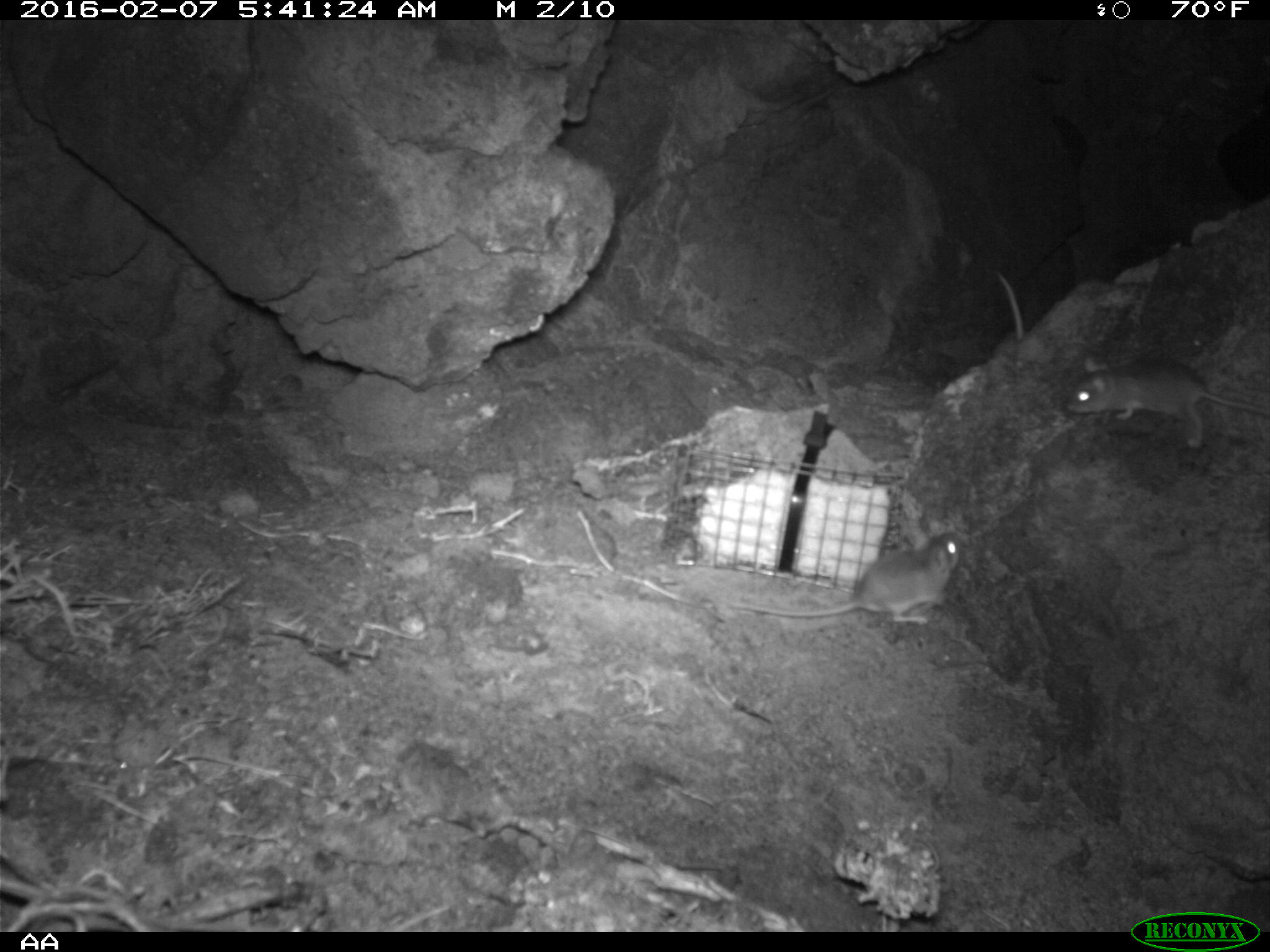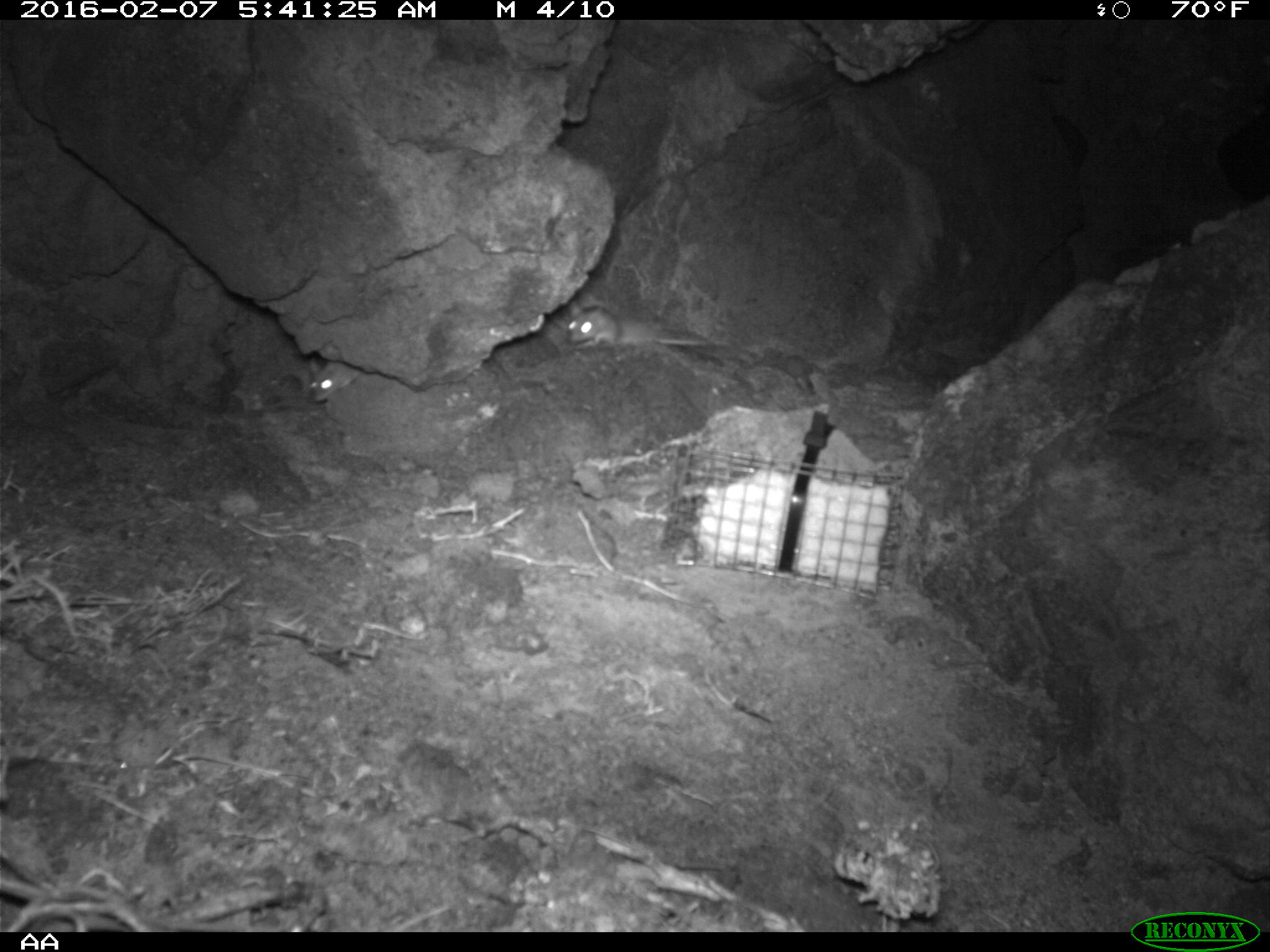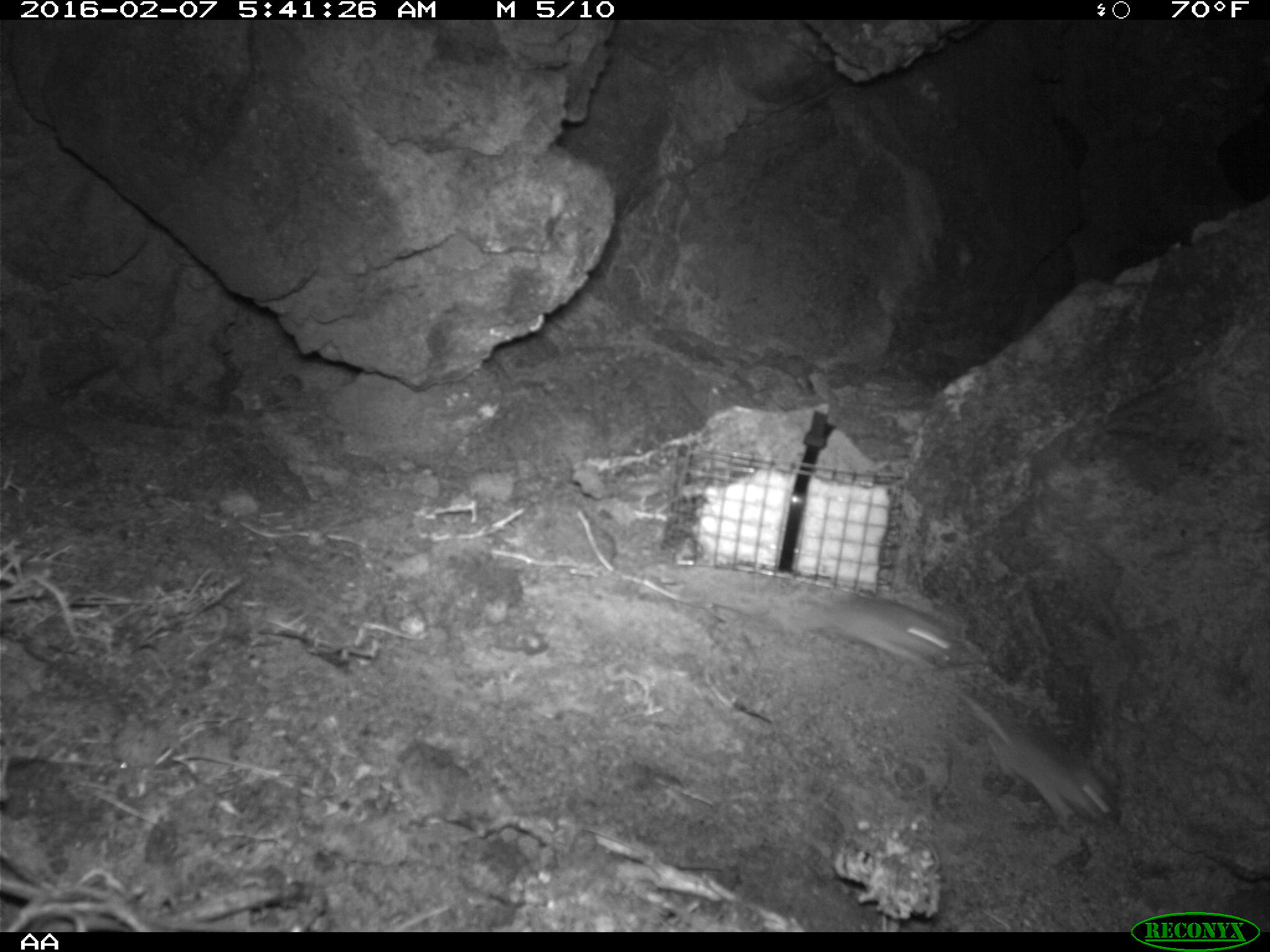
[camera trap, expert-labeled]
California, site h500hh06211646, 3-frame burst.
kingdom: Animalia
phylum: Chordata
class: Mammalia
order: Rodentia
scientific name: Rodentia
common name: rodent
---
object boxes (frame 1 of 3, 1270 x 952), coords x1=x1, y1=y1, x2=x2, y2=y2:
rodent: x1=727, y1=526, x2=959, y2=626; x1=1065, y1=353, x2=1269, y2=449; x1=992, y1=270, x2=1029, y2=359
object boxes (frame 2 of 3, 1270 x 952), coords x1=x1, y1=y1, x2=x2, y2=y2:
rodent: x1=564, y1=301, x2=729, y2=347; x1=305, y1=356, x2=362, y2=402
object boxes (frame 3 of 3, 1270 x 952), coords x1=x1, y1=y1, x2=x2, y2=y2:
rodent: x1=939, y1=686, x2=1112, y2=826; x1=799, y1=591, x2=957, y2=664